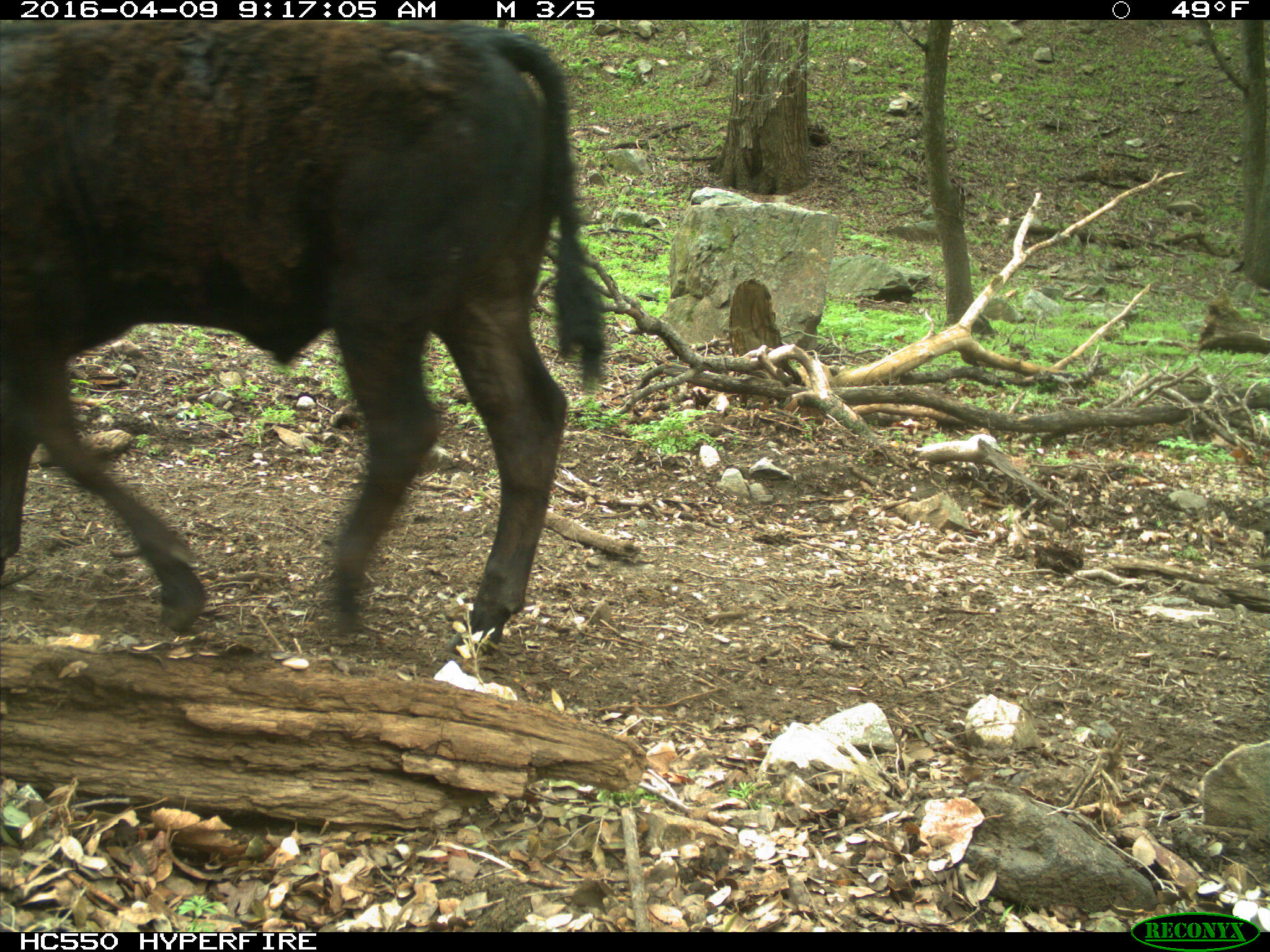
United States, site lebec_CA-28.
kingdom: Animalia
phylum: Chordata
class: Mammalia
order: Artiodactyla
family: Bovidae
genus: Bos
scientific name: Bos taurus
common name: domestic cow